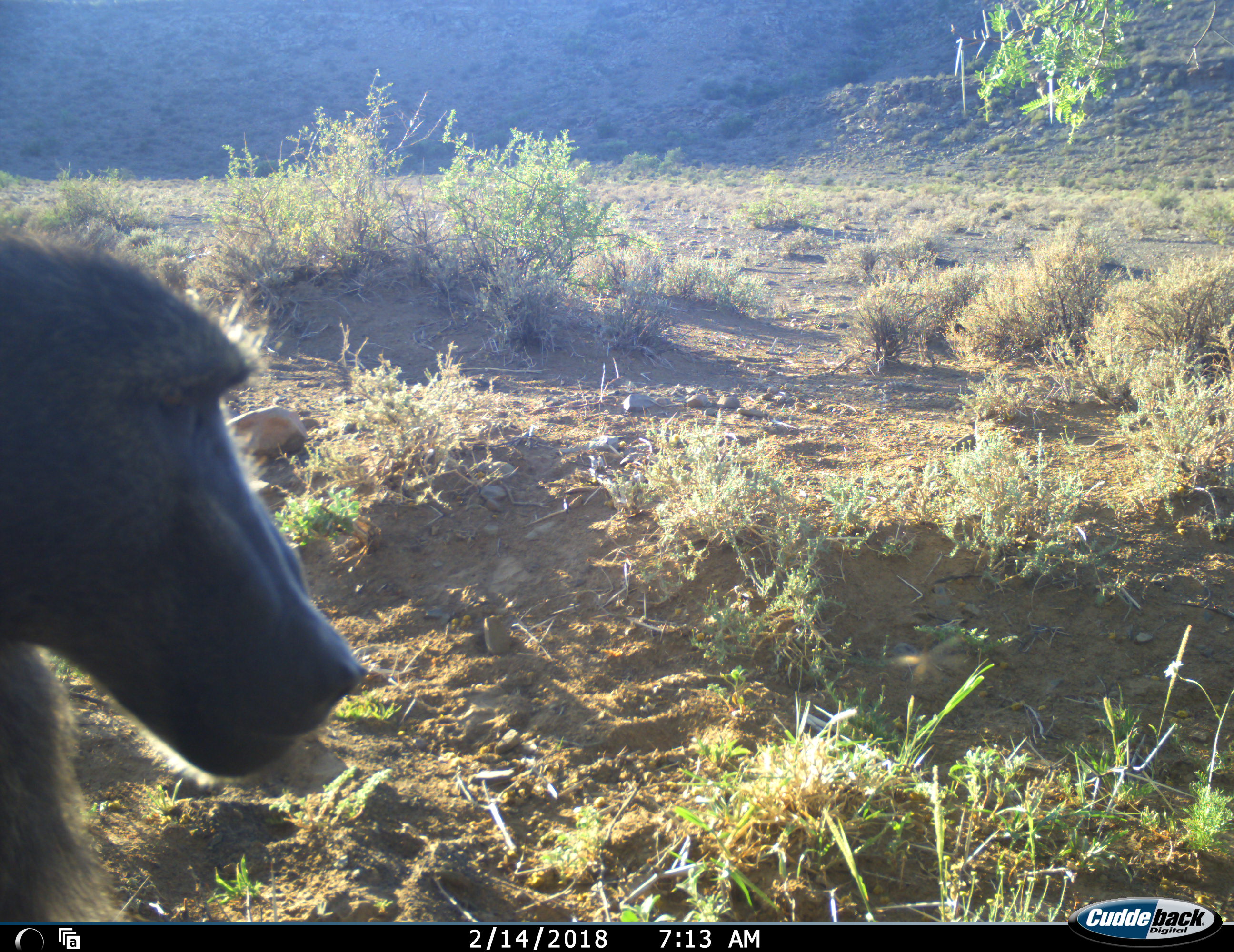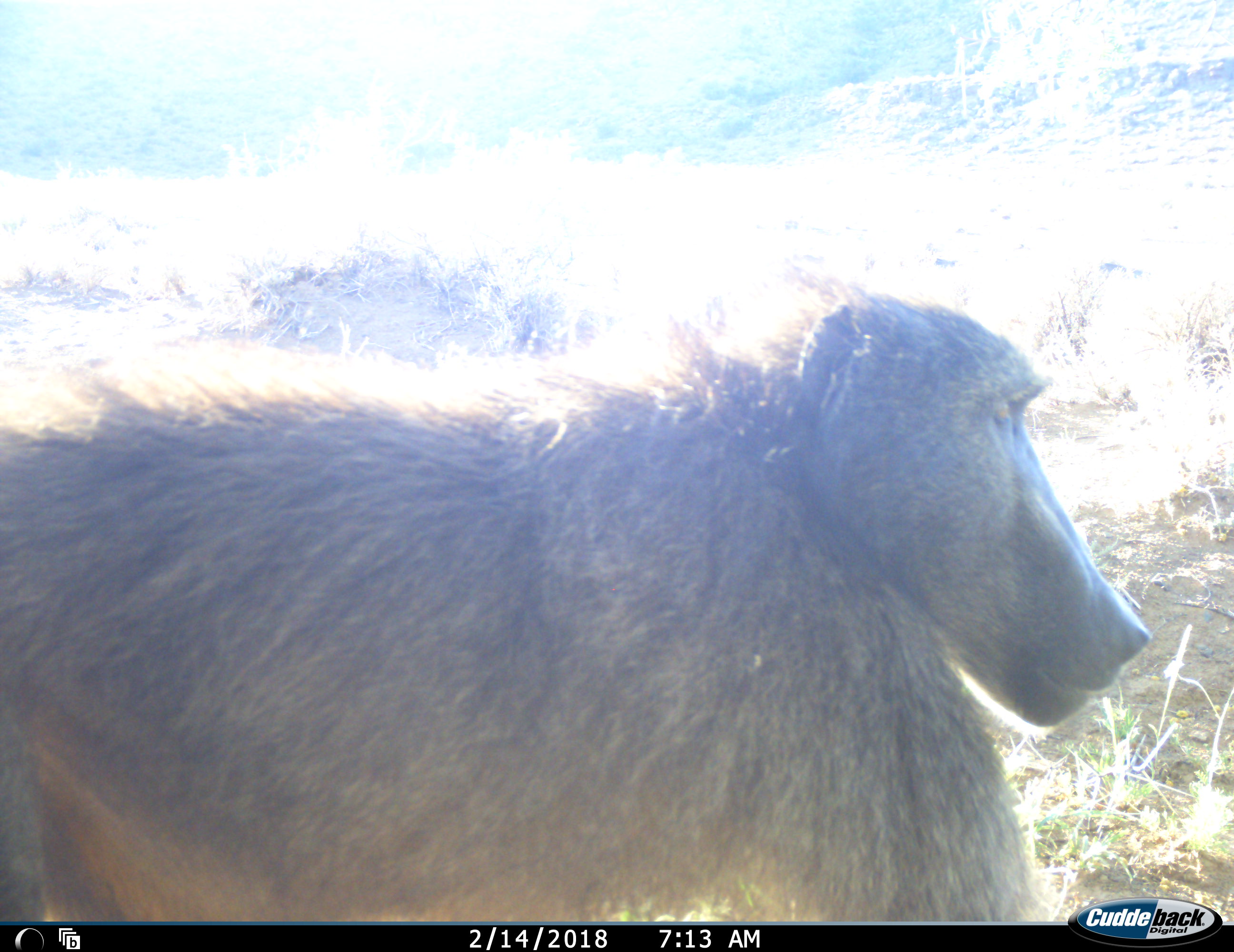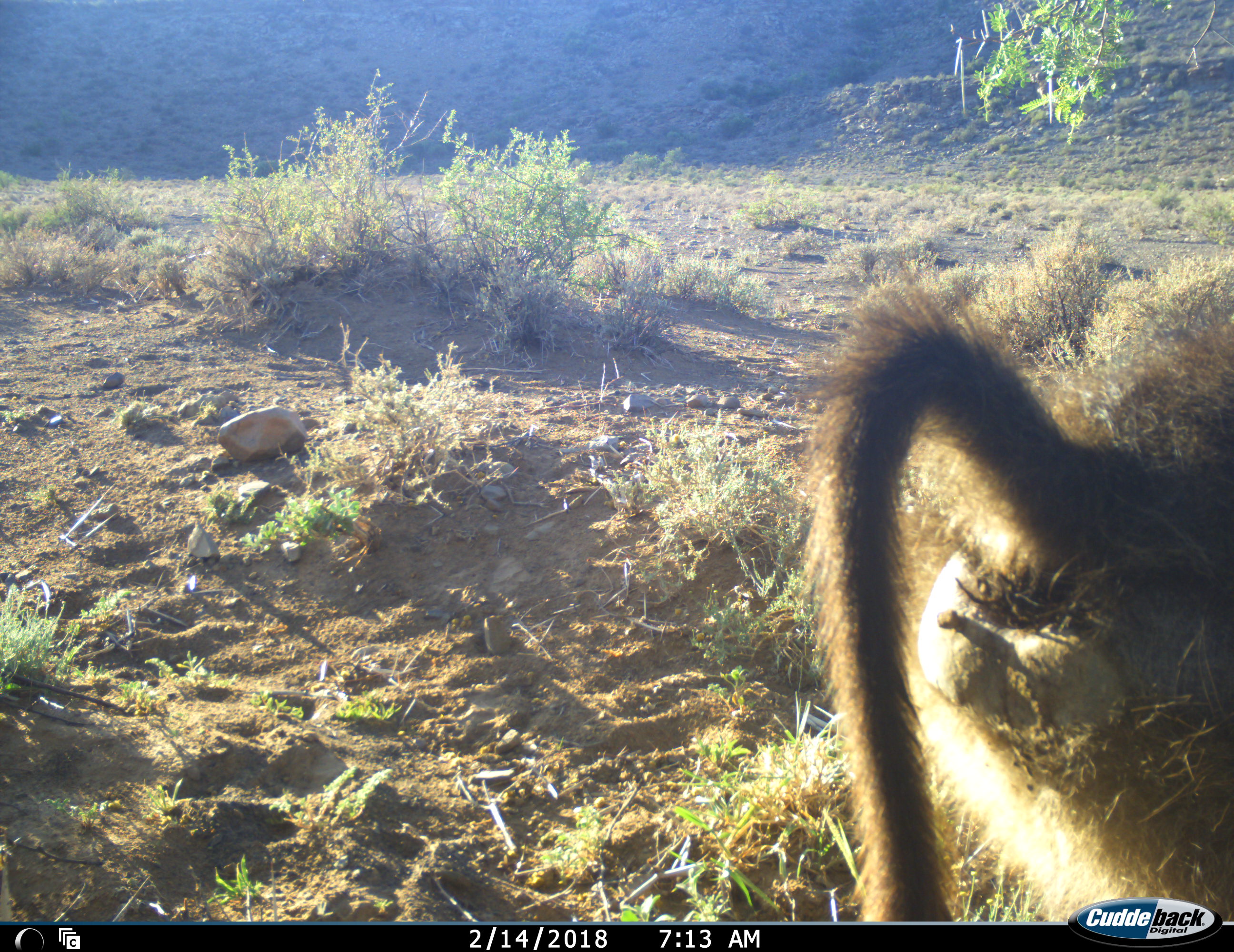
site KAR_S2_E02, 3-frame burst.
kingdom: Animalia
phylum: Chordata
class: Mammalia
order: Primates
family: Cercopithecidae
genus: Papio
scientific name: Papio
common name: baboon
Baboon (Papio), count 1. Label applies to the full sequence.